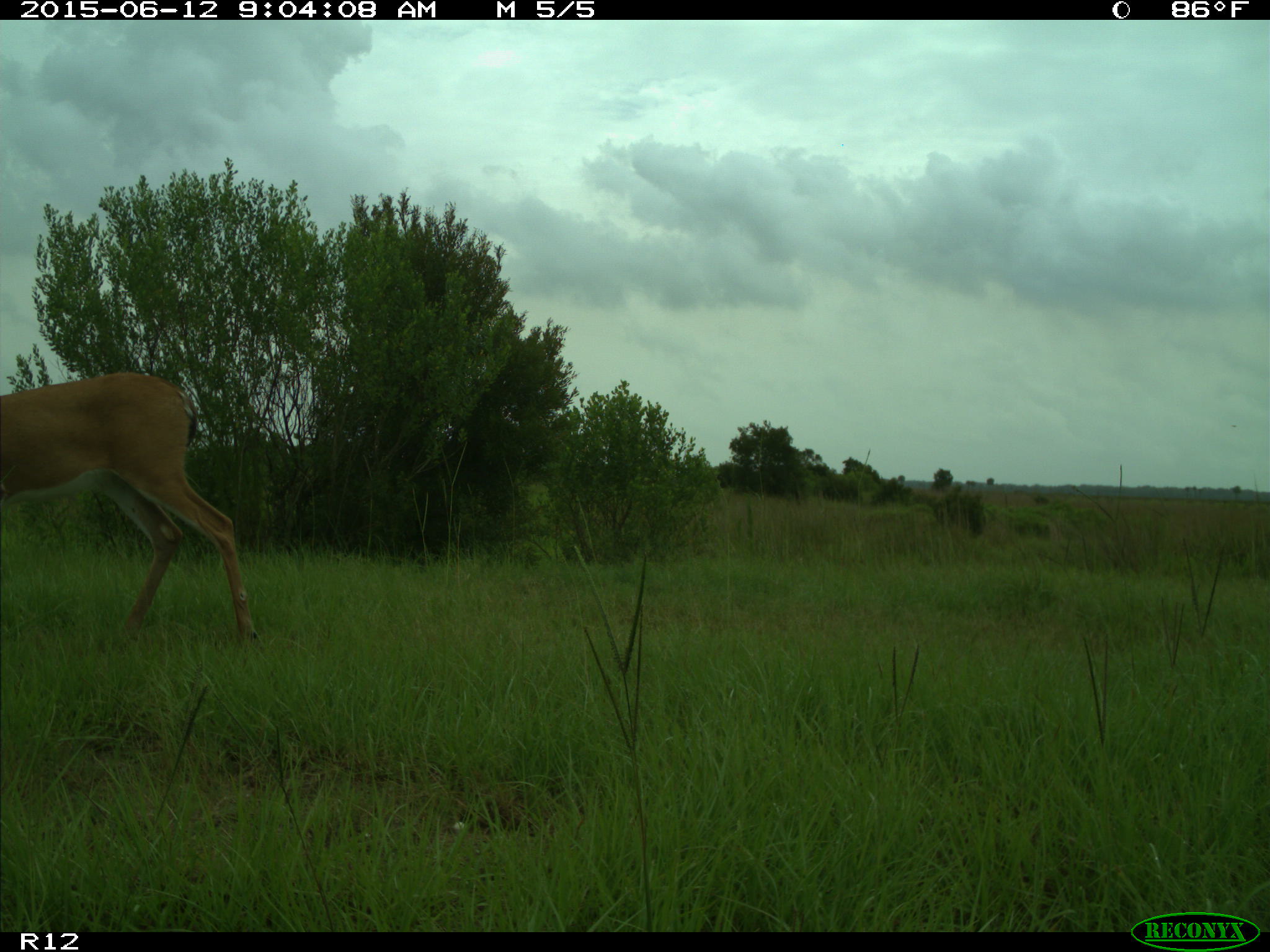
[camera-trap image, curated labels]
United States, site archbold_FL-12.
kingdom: Animalia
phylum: Chordata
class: Mammalia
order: Artiodactyla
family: Cervidae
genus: Odocoileus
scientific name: Odocoileus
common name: deer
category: unidentified deer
Unidentified deer (deer) (Odocoileus).